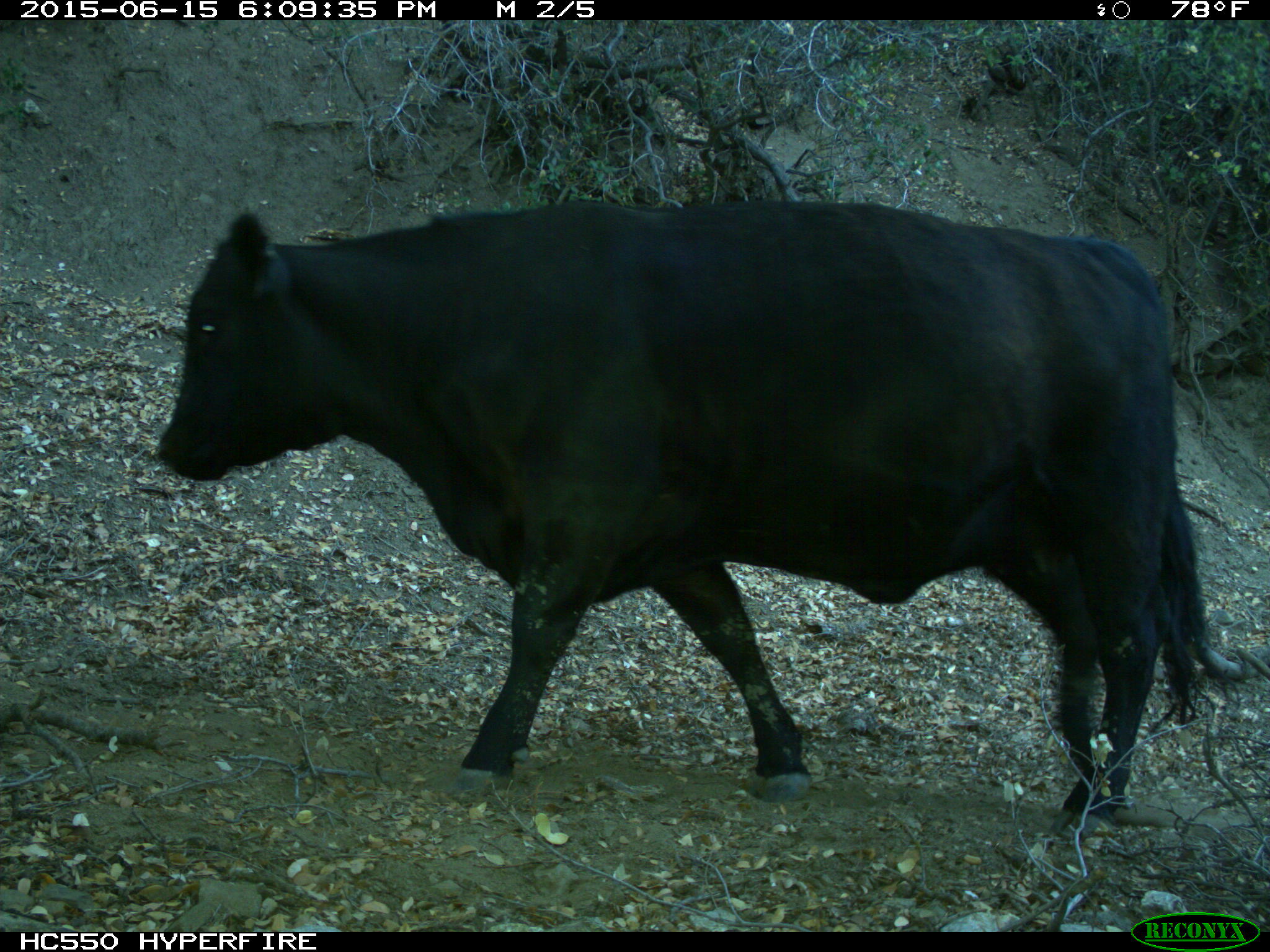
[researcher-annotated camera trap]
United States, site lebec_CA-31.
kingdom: Animalia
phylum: Chordata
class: Mammalia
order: Artiodactyla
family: Bovidae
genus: Bos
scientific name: Bos taurus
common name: domestic cow